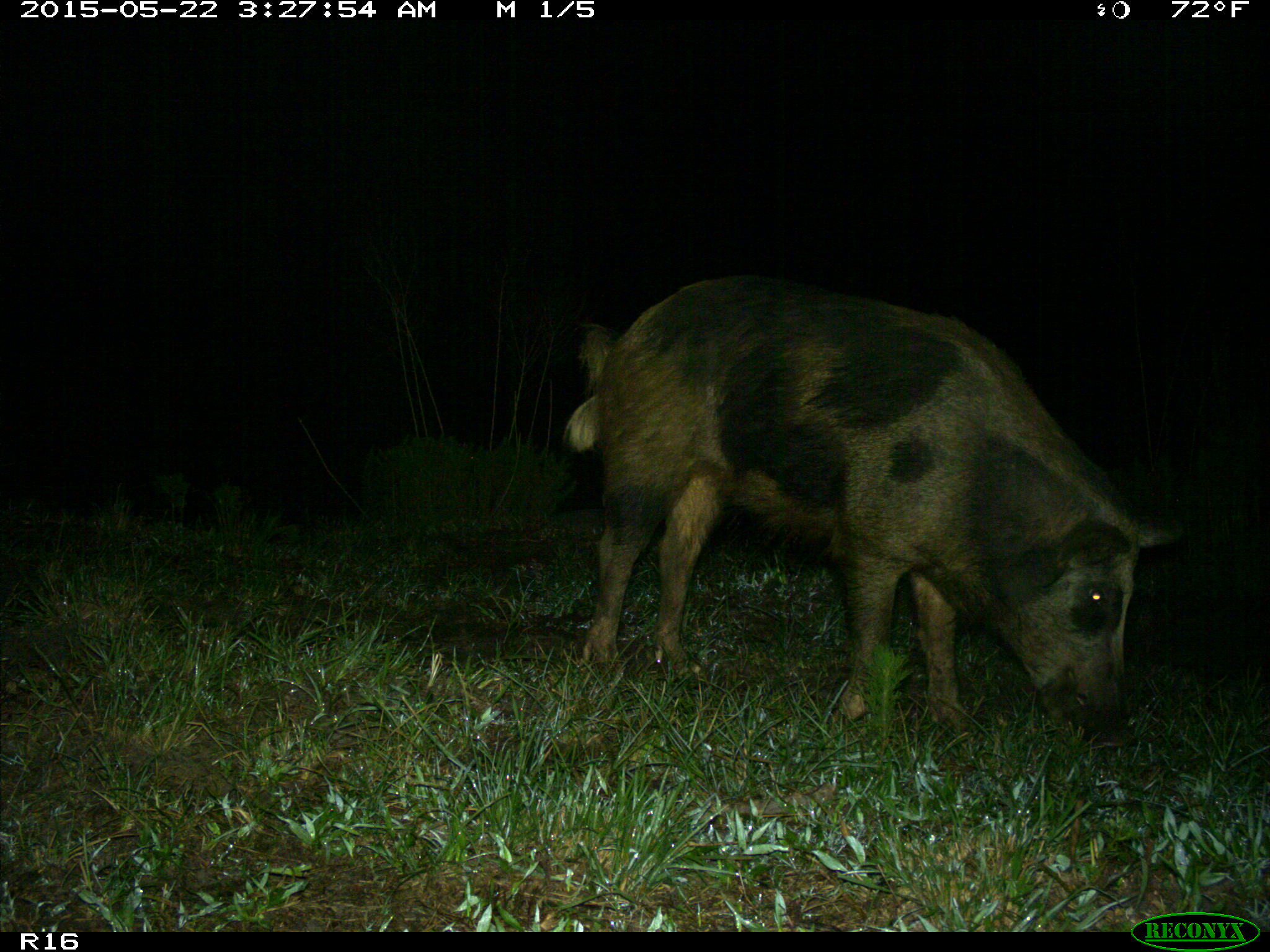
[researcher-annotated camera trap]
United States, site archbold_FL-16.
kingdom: Animalia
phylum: Chordata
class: Mammalia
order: Artiodactyla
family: Suidae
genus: Sus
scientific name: Sus scrofa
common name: wild boar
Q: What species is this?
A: Sus scrofa (wild boar).